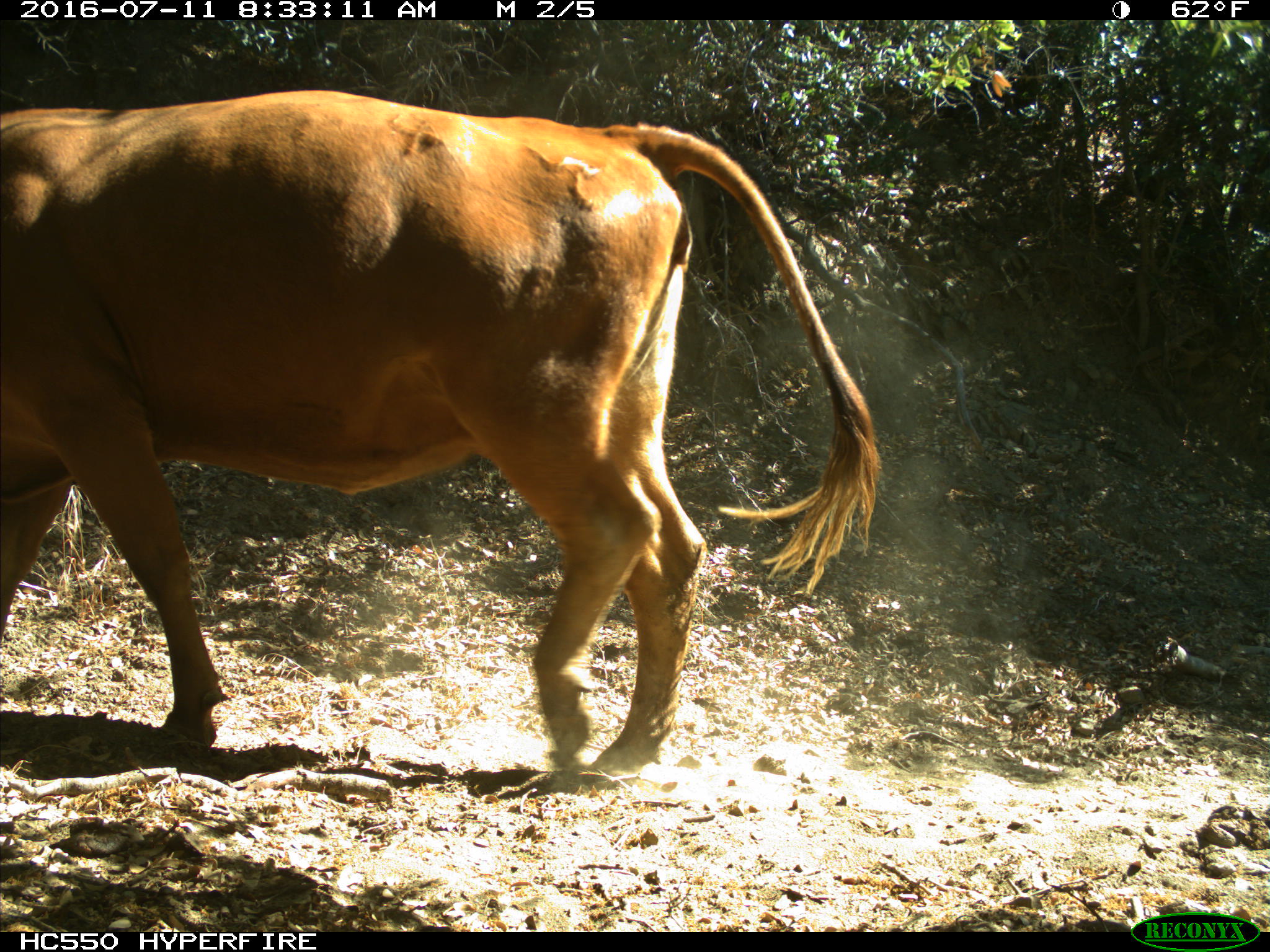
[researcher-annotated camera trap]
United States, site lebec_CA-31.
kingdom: Animalia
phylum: Chordata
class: Mammalia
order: Artiodactyla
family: Bovidae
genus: Bos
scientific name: Bos taurus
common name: domestic cow